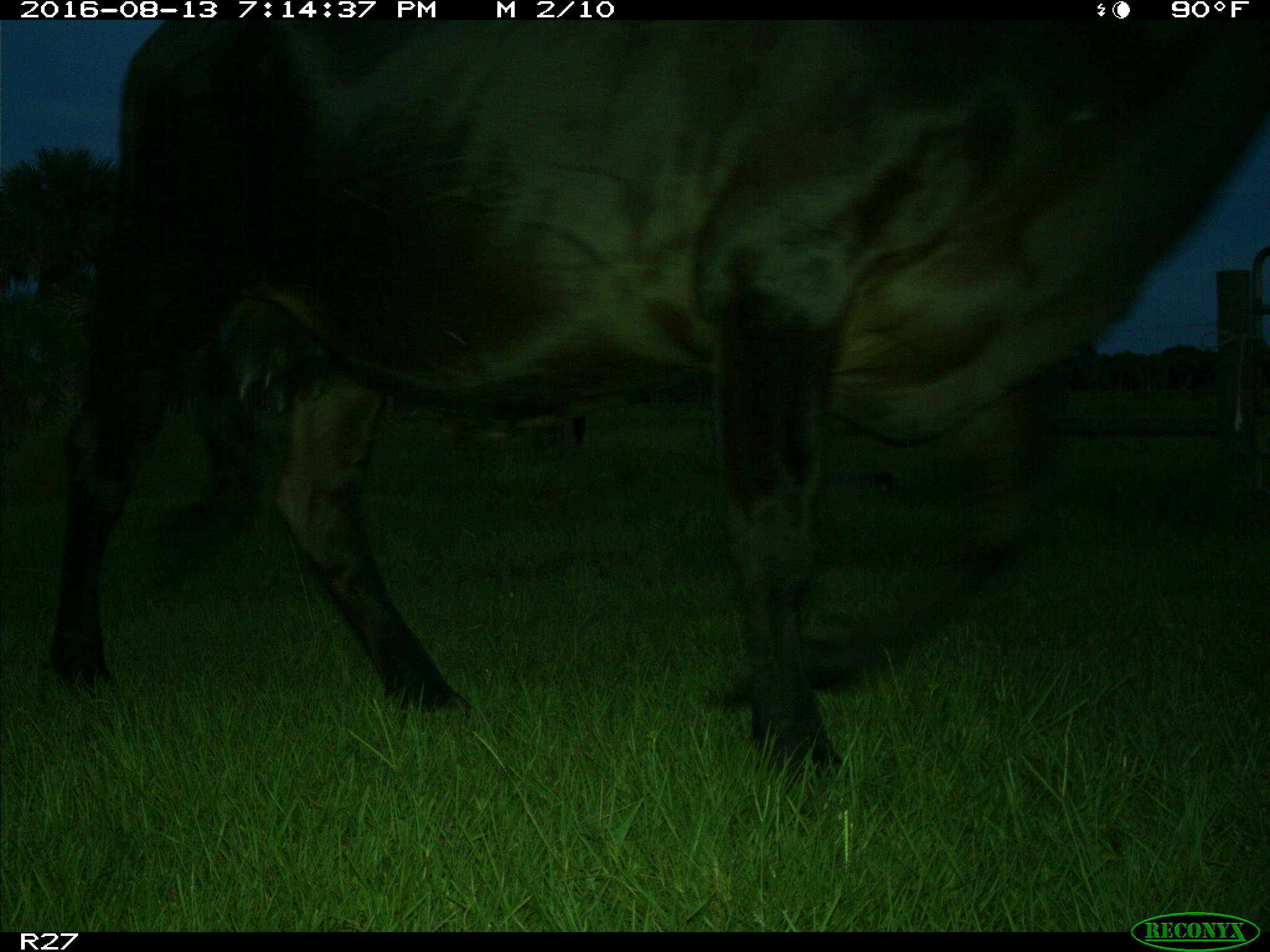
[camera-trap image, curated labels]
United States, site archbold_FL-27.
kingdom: Animalia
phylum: Chordata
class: Mammalia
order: Artiodactyla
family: Bovidae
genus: Bos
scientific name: Bos taurus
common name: domestic cow